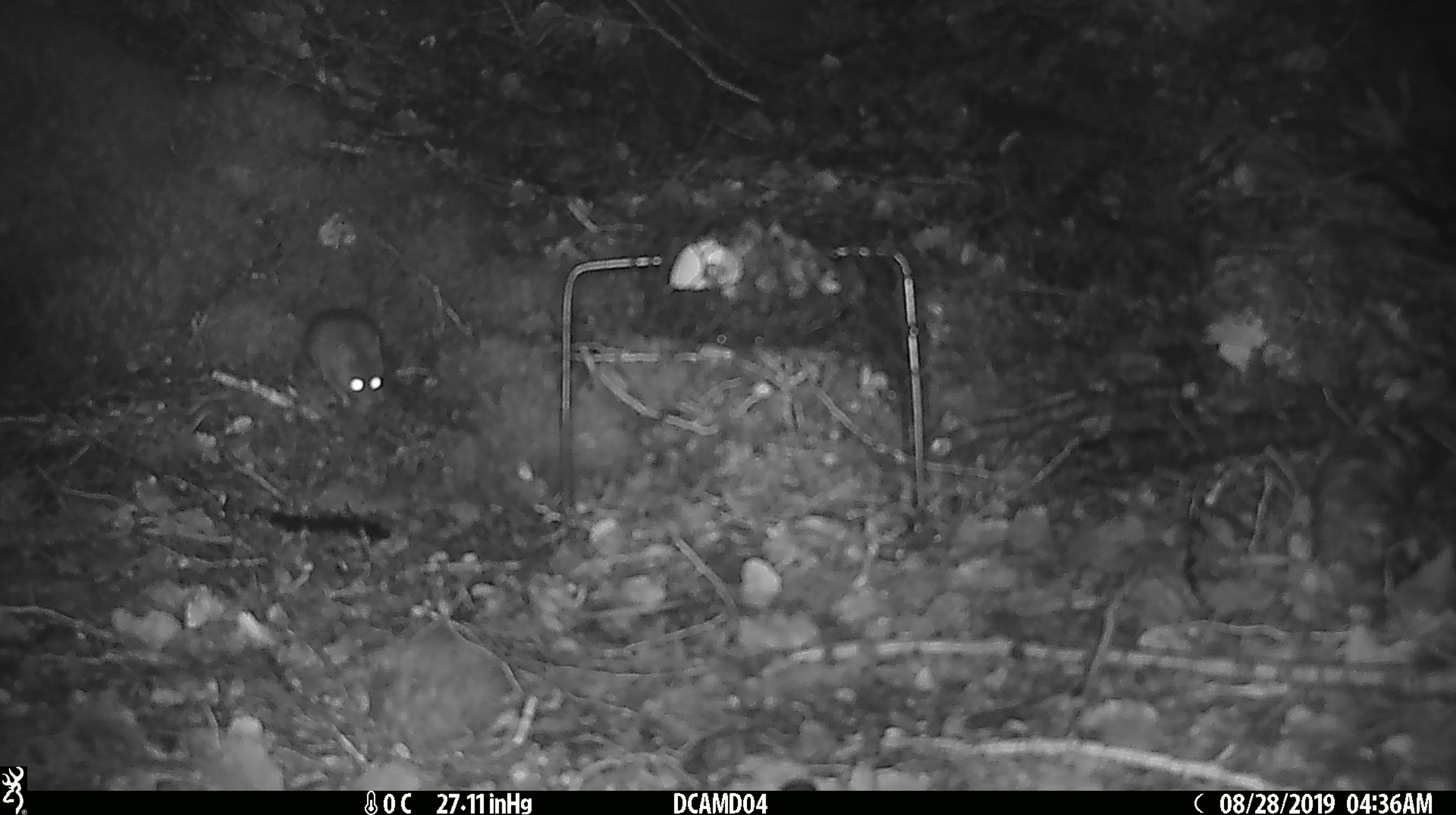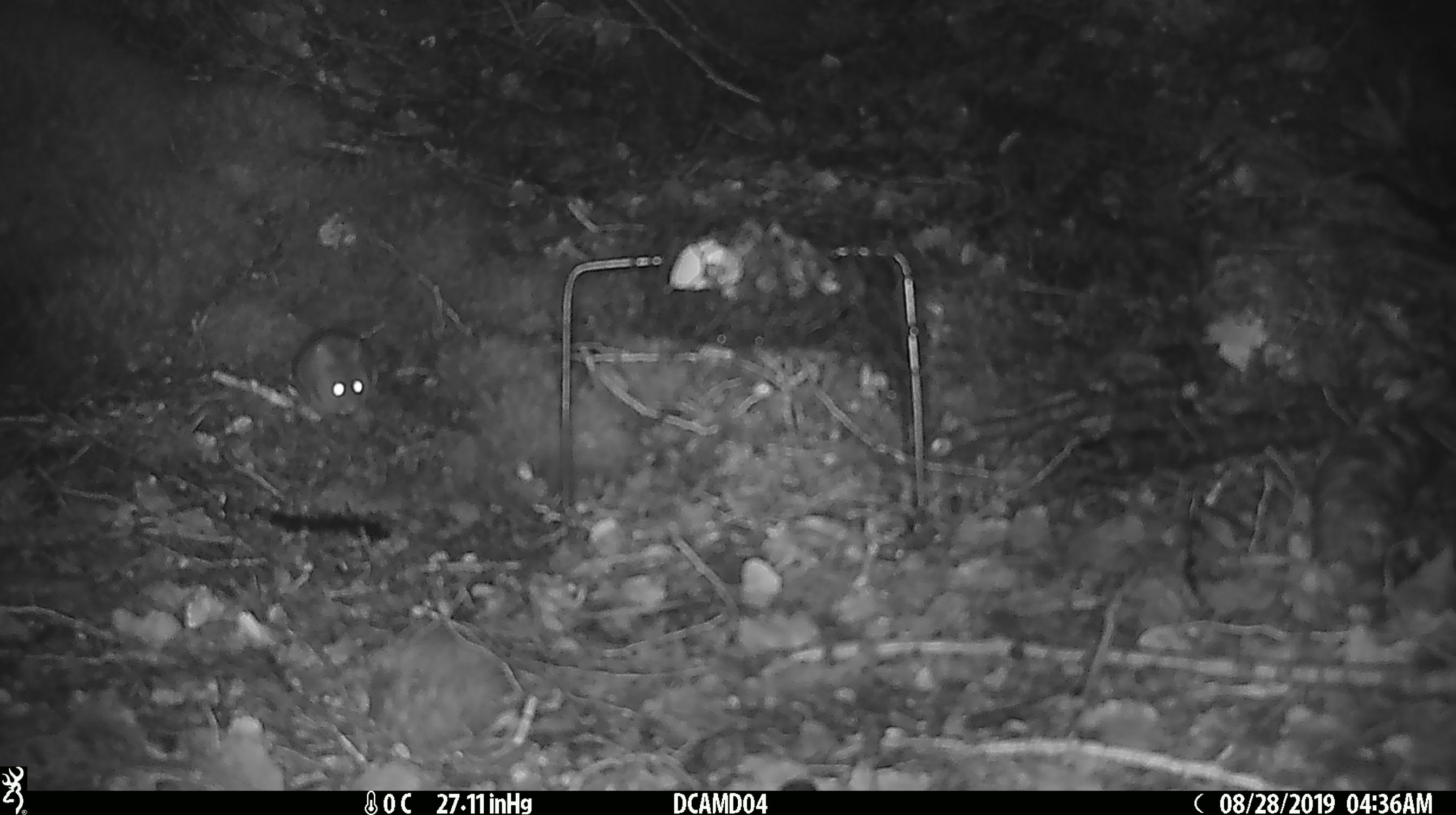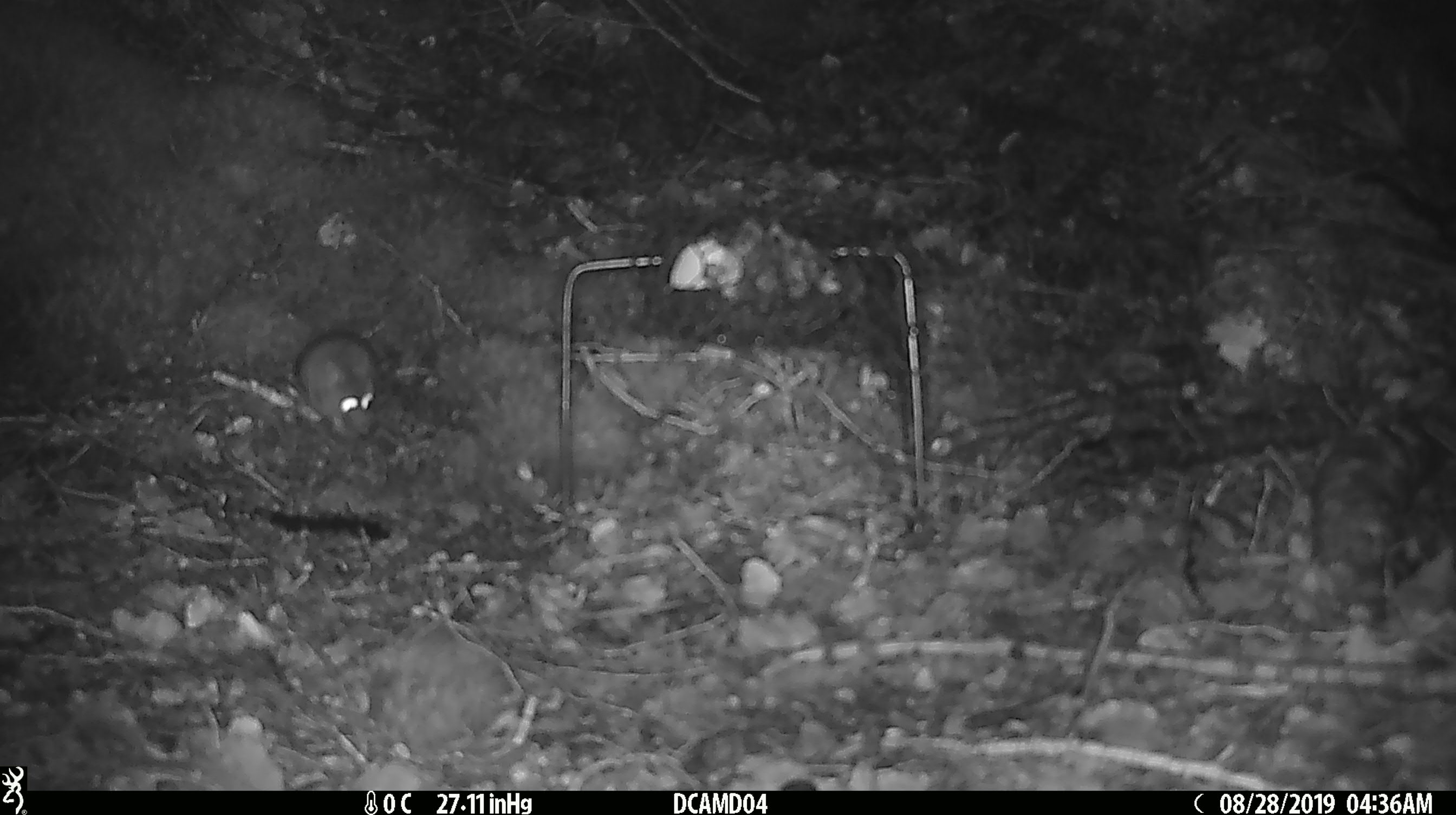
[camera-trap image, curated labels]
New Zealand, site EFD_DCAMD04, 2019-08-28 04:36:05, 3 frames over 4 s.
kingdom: Animalia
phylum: Chordata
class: Mammalia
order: Rodentia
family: Muridae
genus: Mus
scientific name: Mus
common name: mouse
Mouse (Mus).